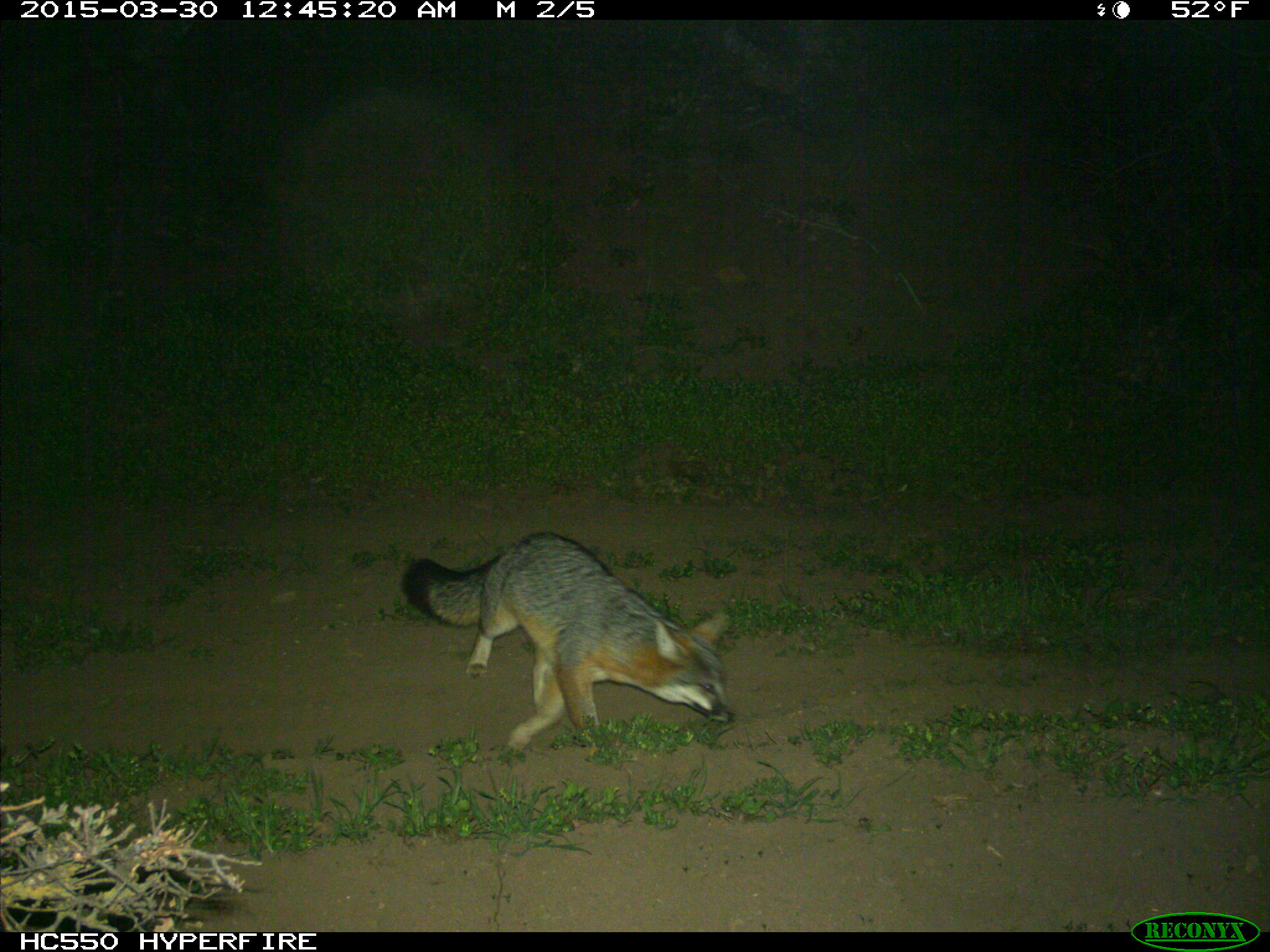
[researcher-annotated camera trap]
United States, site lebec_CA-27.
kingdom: Animalia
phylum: Chordata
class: Mammalia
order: Carnivora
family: Canidae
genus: Urocyon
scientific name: Urocyon cinereoargenteus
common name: gray fox